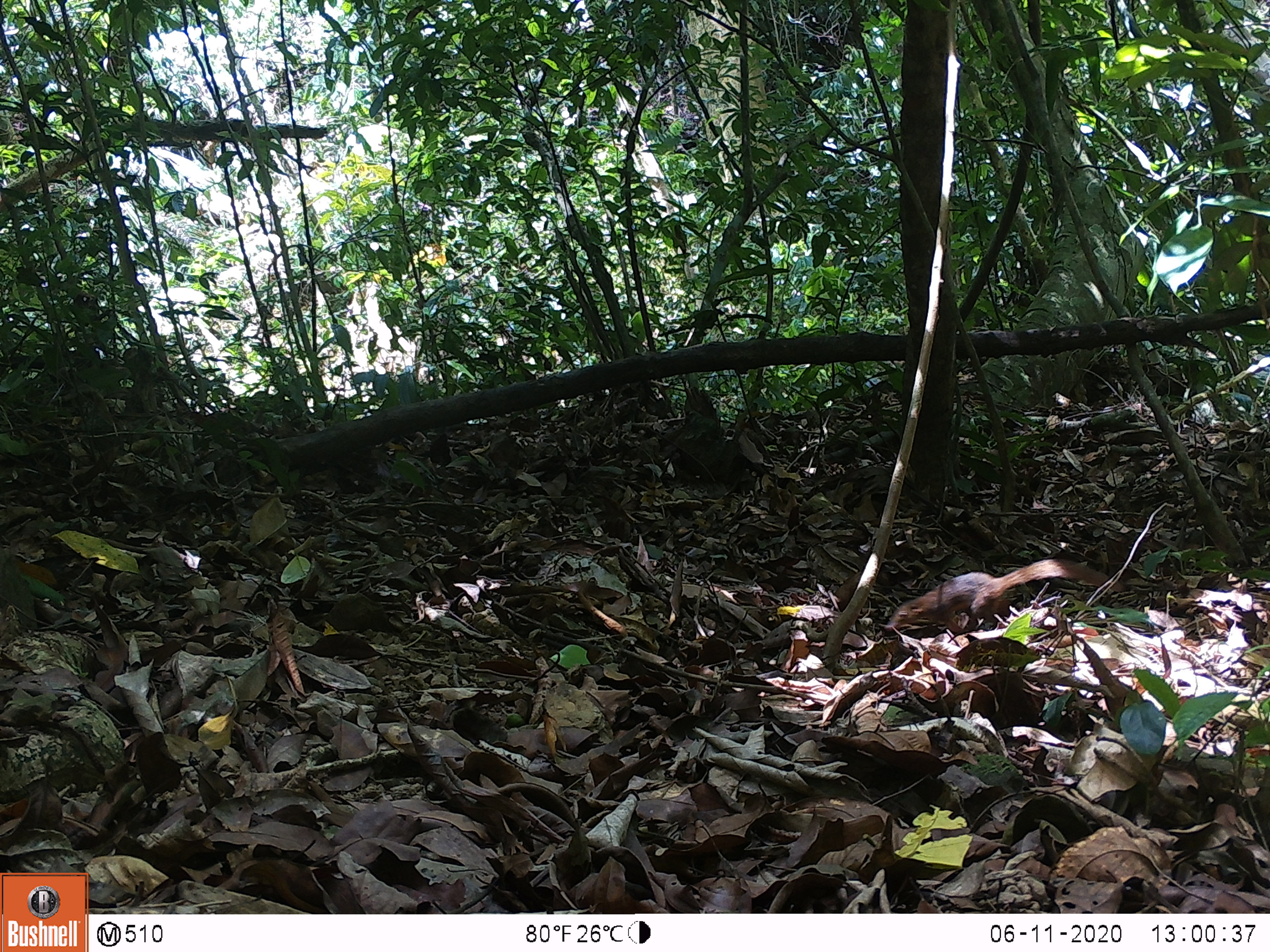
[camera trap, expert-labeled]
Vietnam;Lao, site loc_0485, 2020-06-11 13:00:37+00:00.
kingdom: Animalia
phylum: Chordata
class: Mammalia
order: Scandentia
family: Tupaiidae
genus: Tupaia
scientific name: Tupaia belangeri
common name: northern treeshrew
Northern treeshrew (Tupaia belangeri). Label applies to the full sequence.